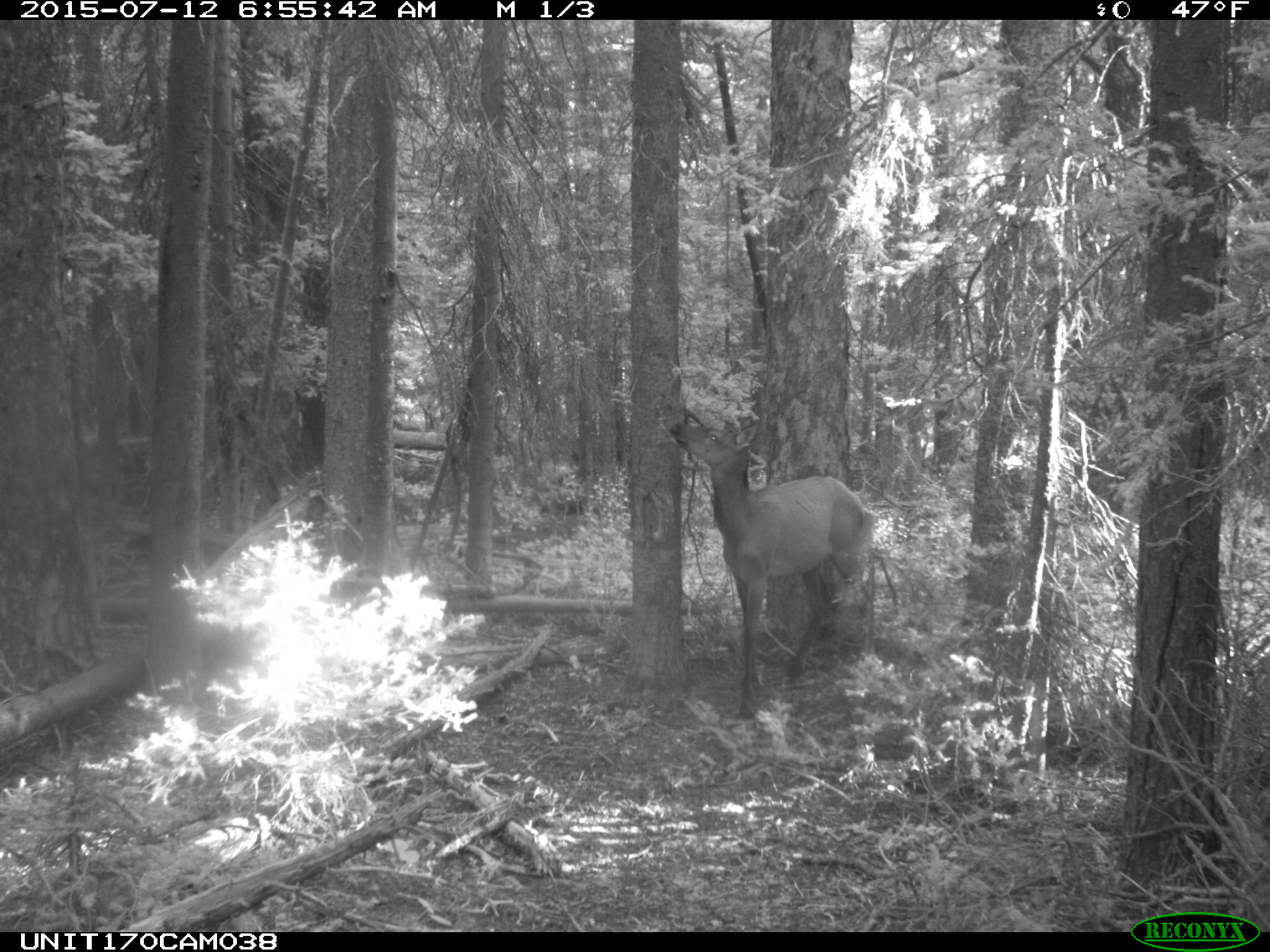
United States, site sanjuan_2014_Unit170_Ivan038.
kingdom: Animalia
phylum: Chordata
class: Mammalia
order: Artiodactyla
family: Cervidae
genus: Cervus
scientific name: Cervus elaphus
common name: red deer